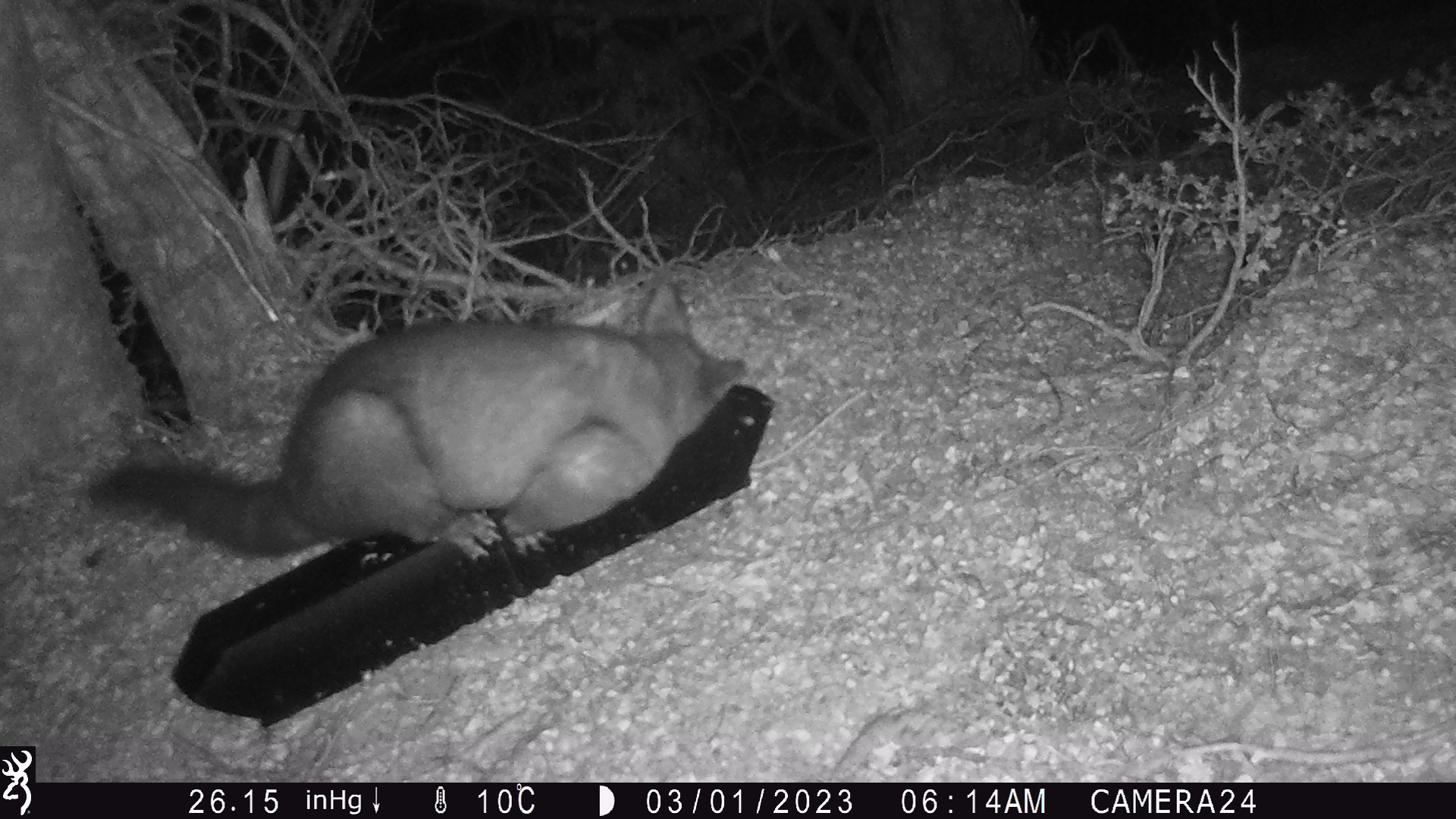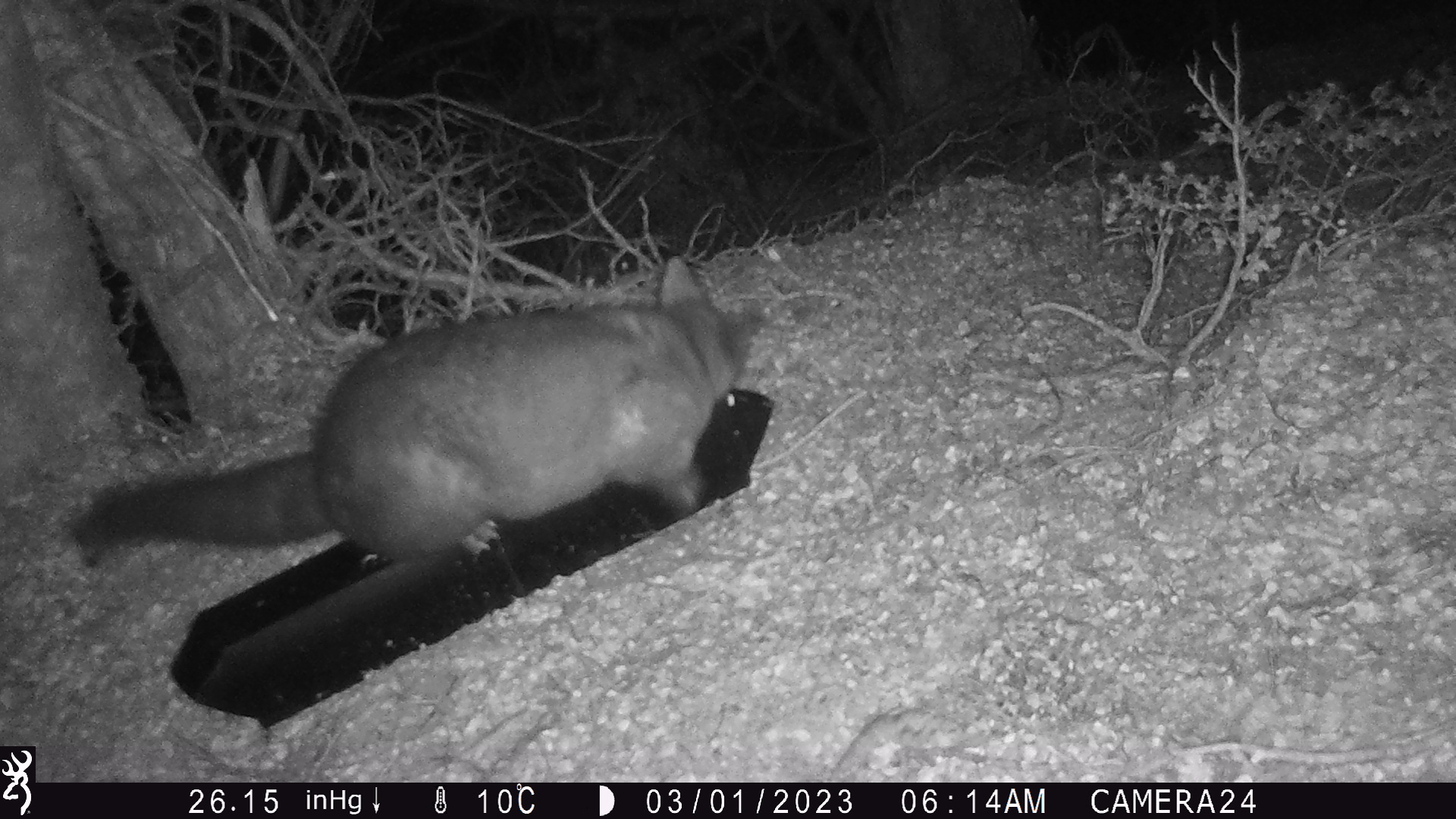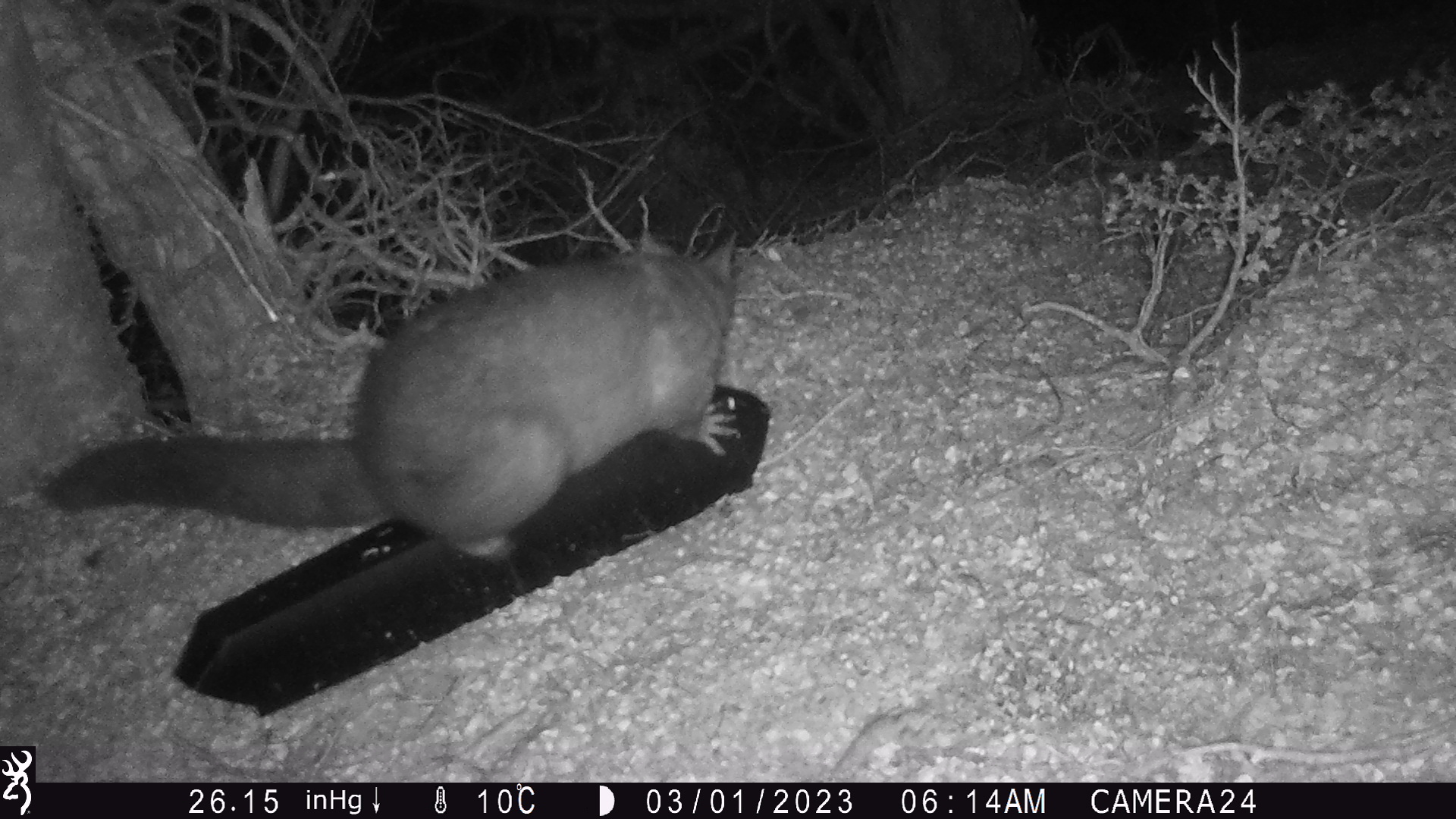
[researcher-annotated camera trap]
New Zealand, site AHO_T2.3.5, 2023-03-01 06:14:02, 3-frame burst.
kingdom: Animalia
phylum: Chordata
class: Mammalia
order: Carnivora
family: Mustelidae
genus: Mustela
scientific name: Mustela erminea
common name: stoat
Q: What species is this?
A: Stoat (Mustela erminea).